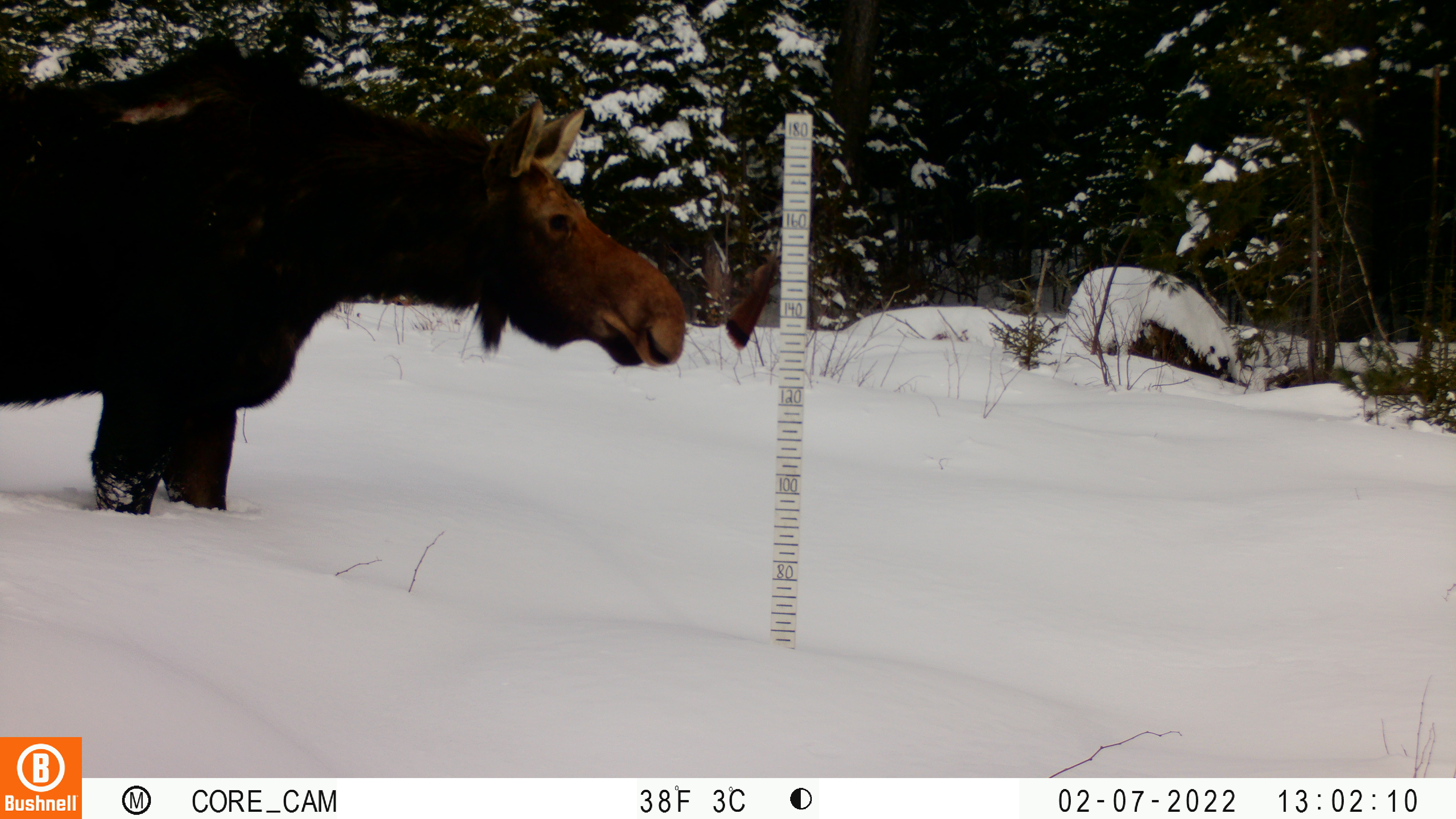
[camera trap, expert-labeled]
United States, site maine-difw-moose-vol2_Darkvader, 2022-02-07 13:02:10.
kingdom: Animalia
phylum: Chordata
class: Mammalia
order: Artiodactyla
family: Cervidae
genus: Alces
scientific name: Alces alces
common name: moose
Moose (Alces alces).